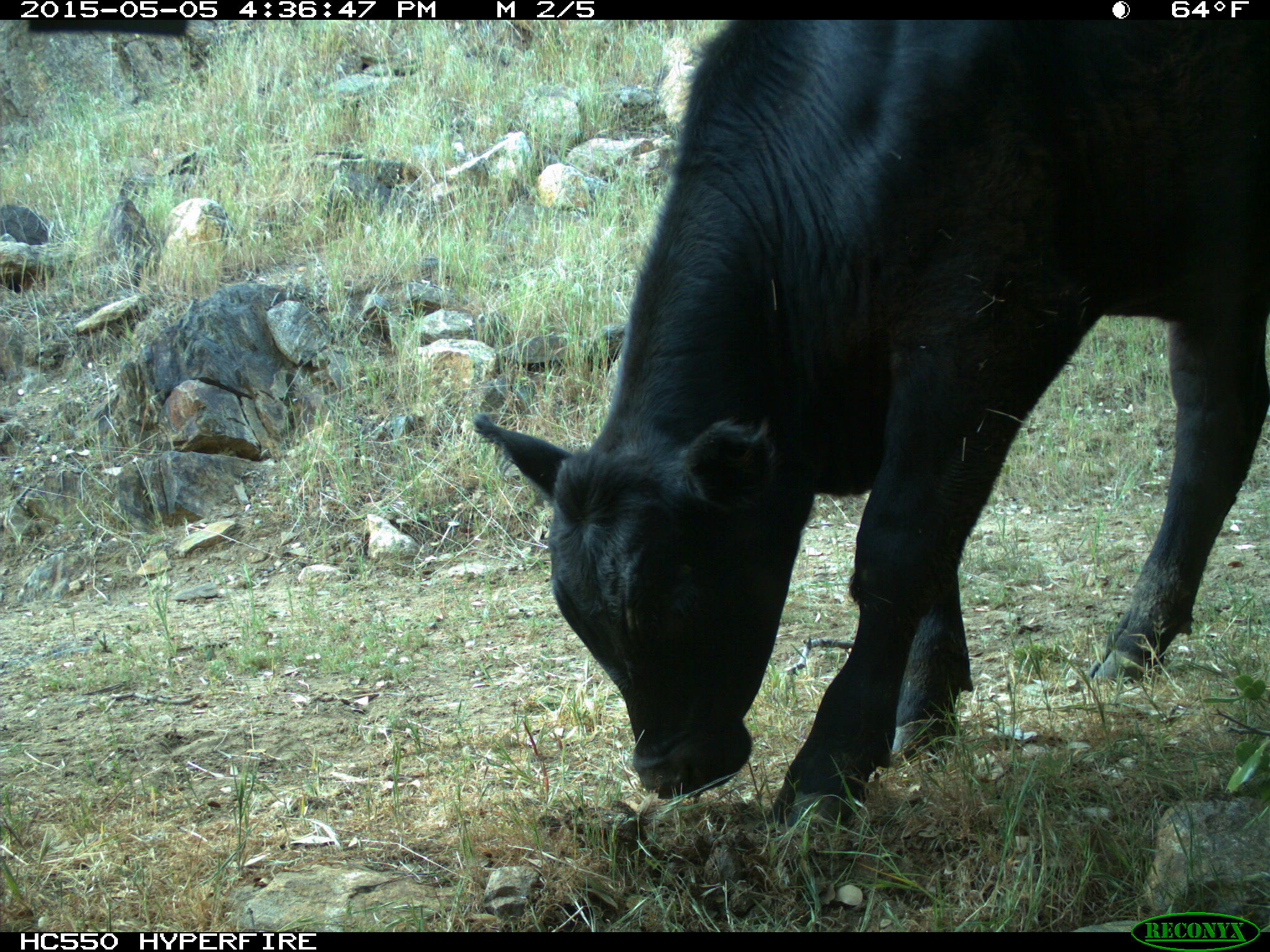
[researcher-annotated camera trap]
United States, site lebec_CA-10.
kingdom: Animalia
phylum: Chordata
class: Mammalia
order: Artiodactyla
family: Bovidae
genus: Bos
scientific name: Bos taurus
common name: domestic cow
Bos taurus (domestic cow).